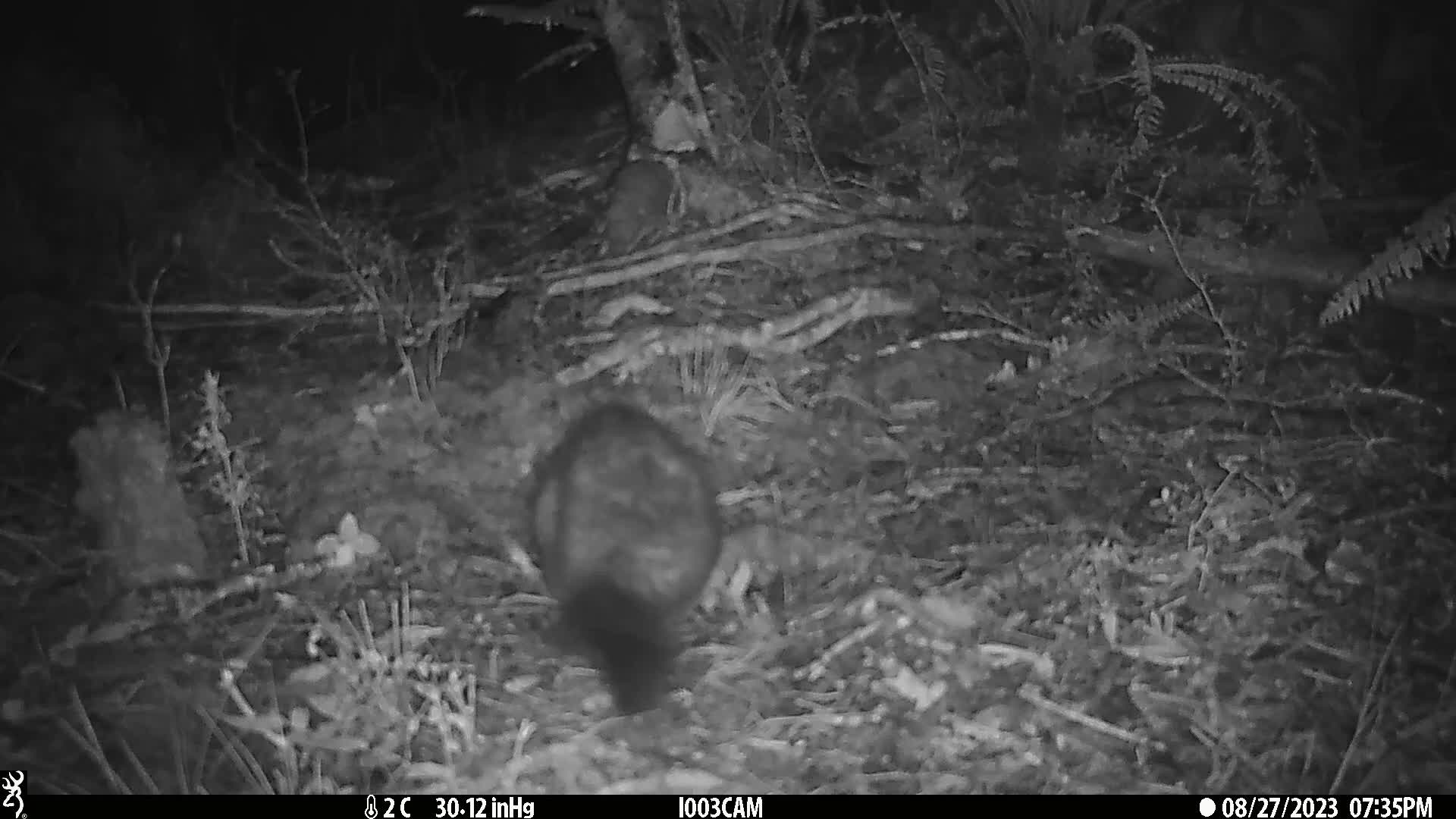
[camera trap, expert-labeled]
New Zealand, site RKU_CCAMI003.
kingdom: Animalia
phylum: Chordata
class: Mammalia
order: Diprotodontia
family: Phalangeridae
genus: Trichosurus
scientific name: Trichosurus vulpecula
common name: common brushtail possum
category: possum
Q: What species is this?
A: Possum (common brushtail possum) (Trichosurus vulpecula).